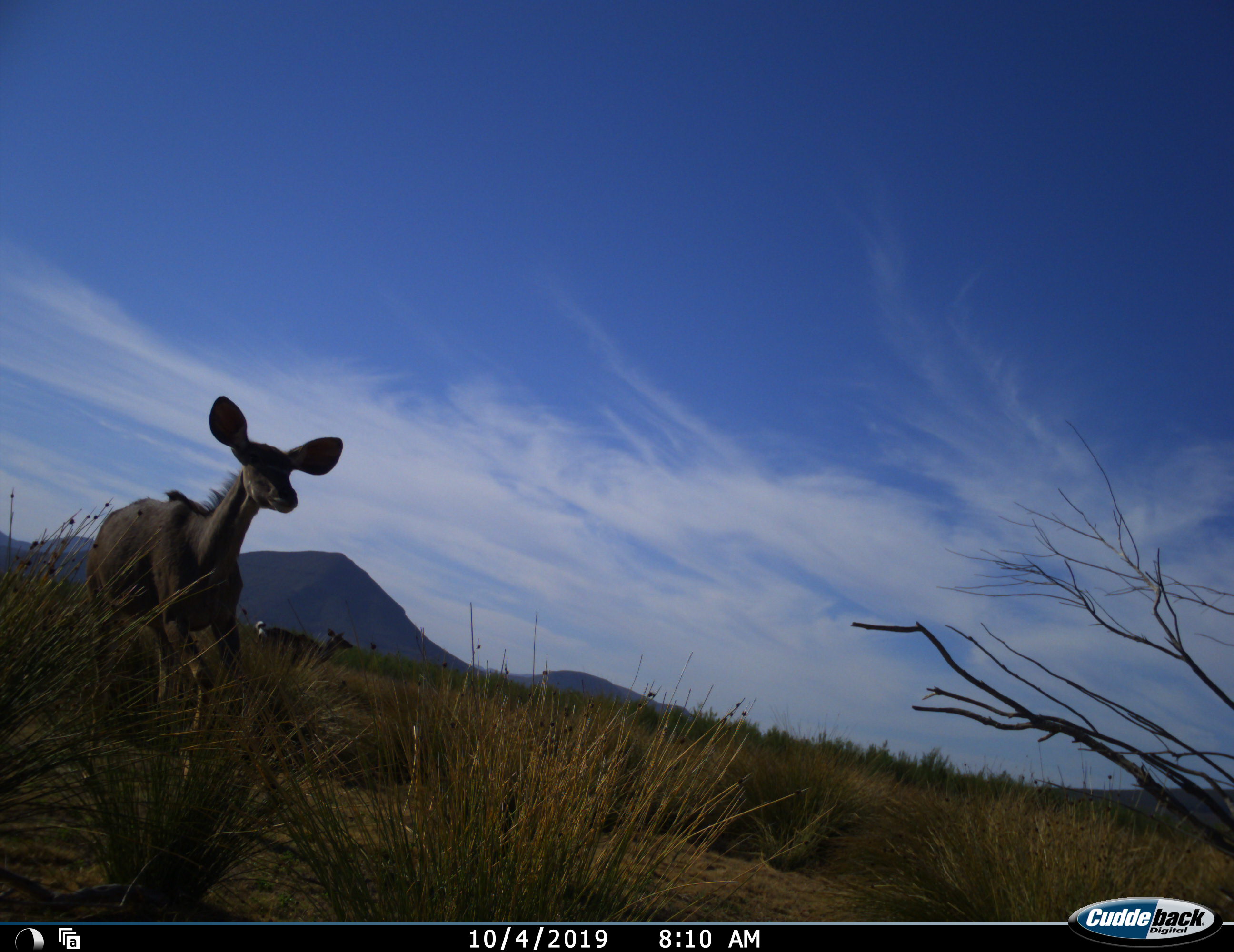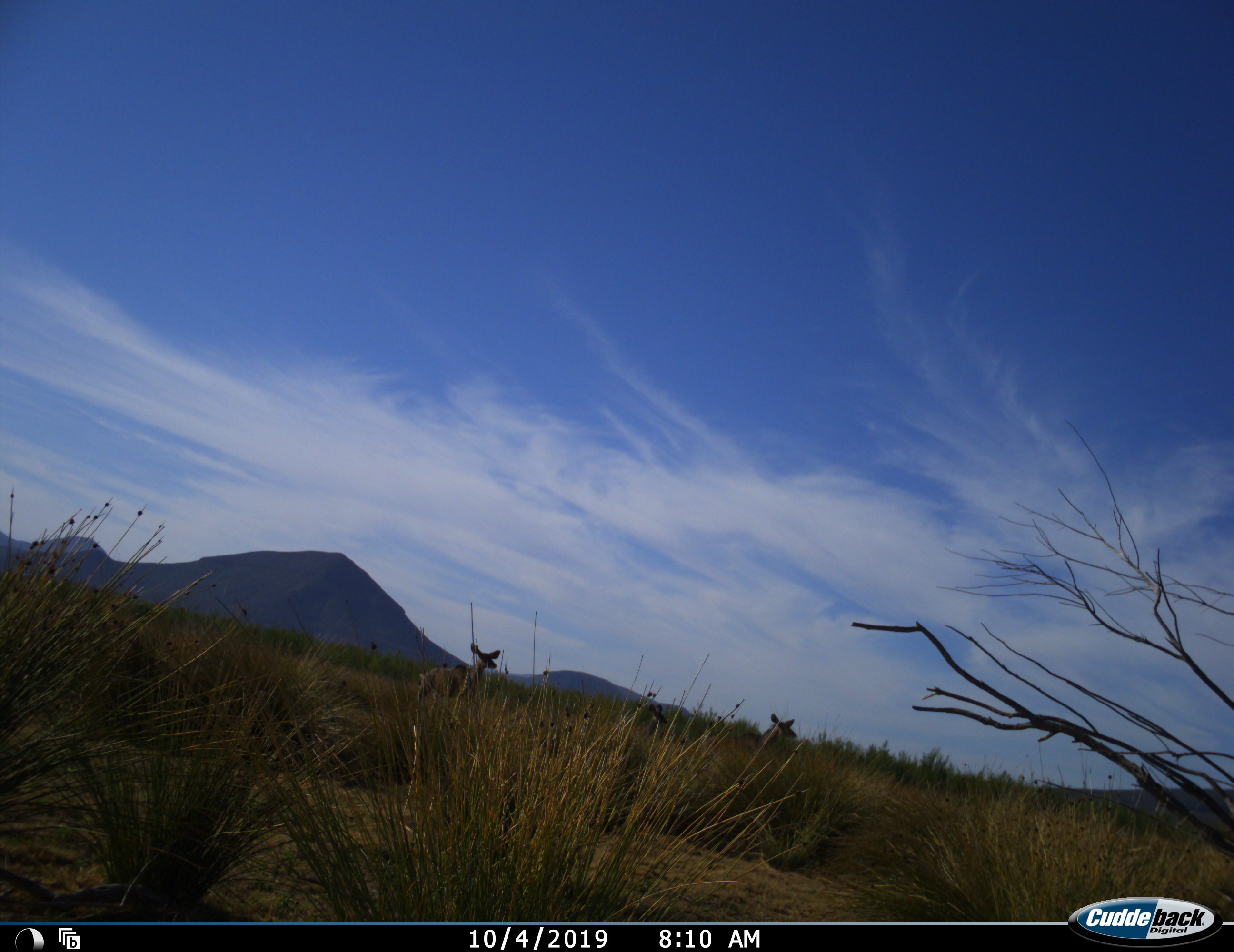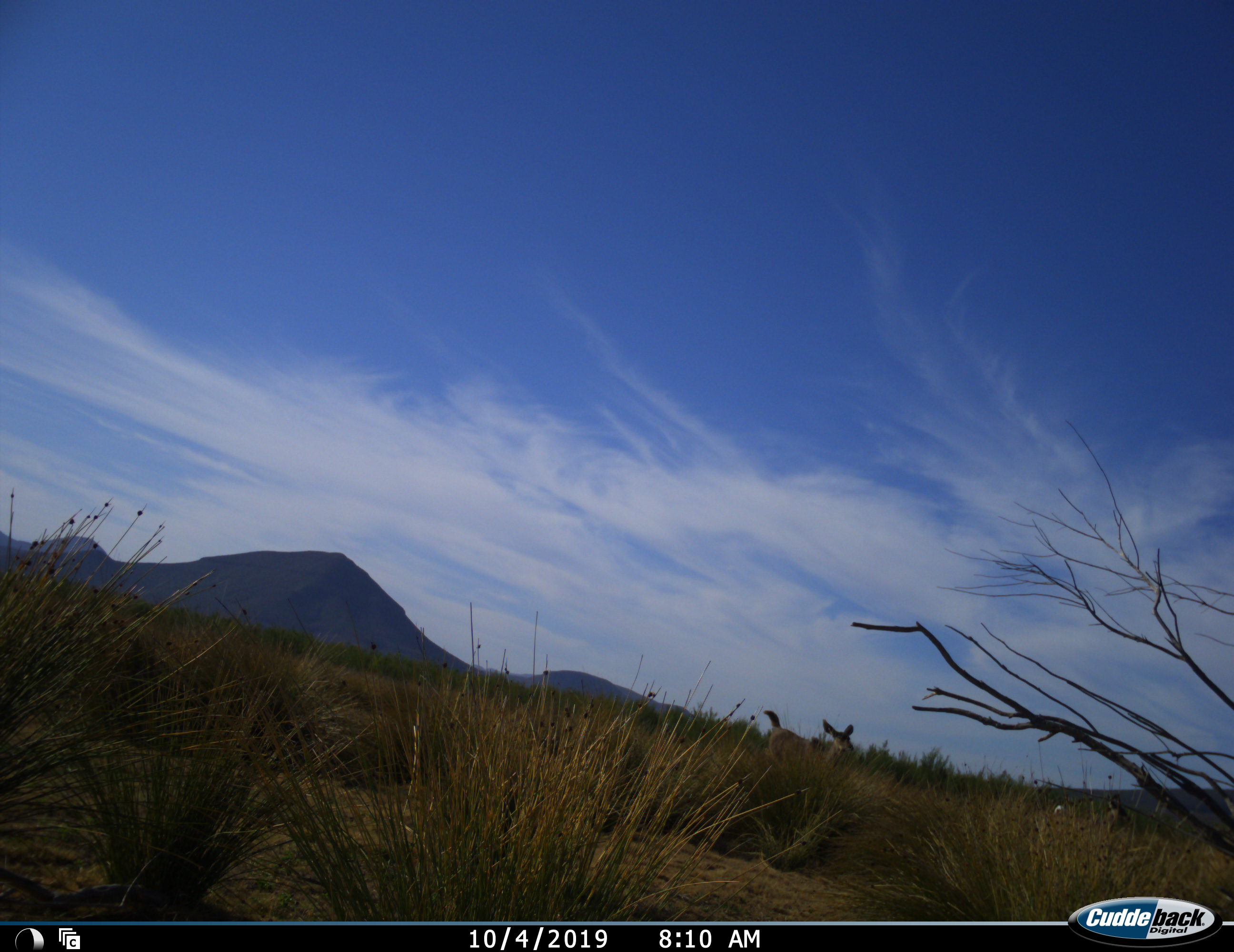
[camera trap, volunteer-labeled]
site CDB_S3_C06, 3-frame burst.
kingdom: Animalia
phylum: Chordata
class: Mammalia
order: Artiodactyla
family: Bovidae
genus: Tragelaphus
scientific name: Tragelaphus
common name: kudu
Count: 3.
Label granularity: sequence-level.